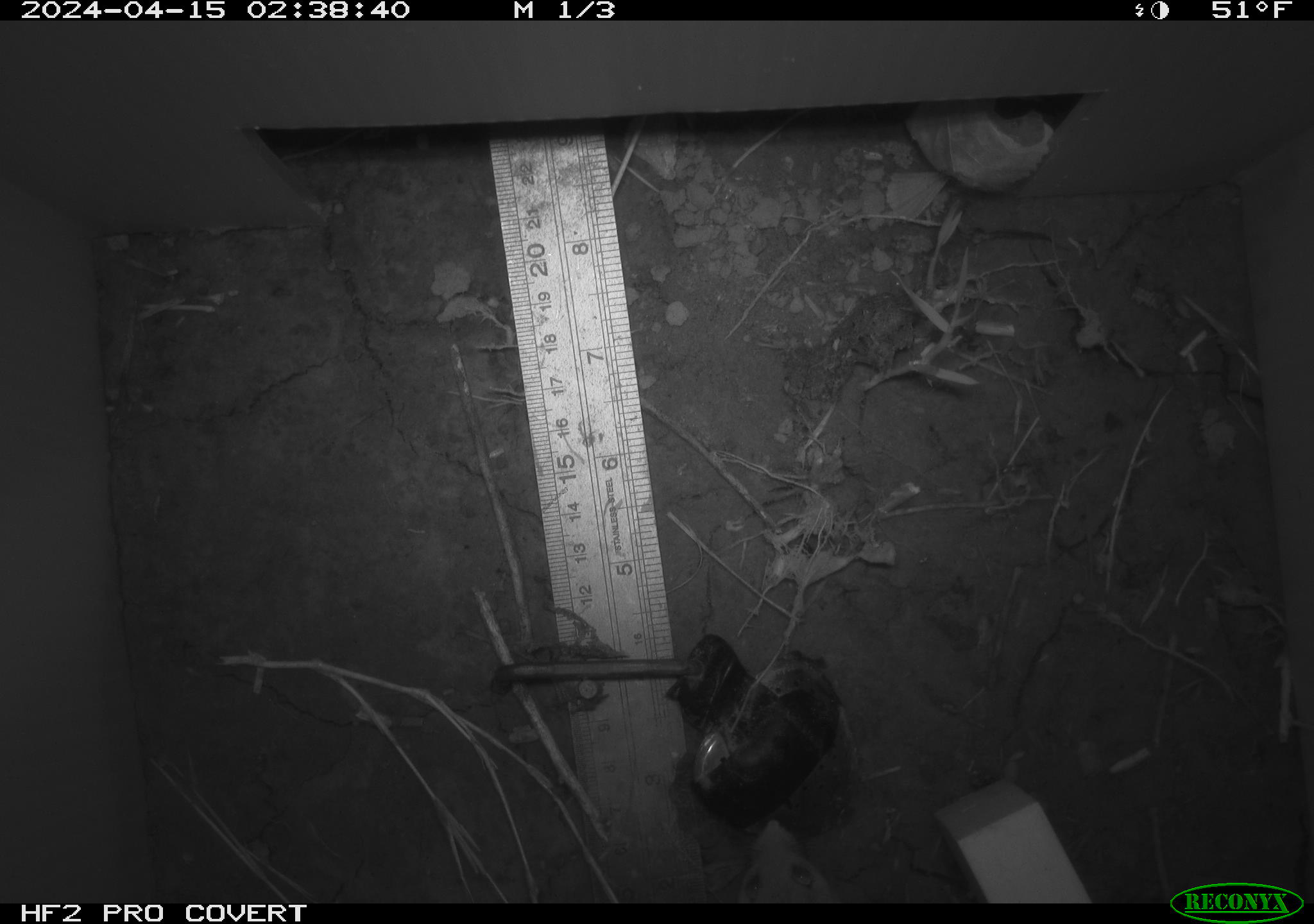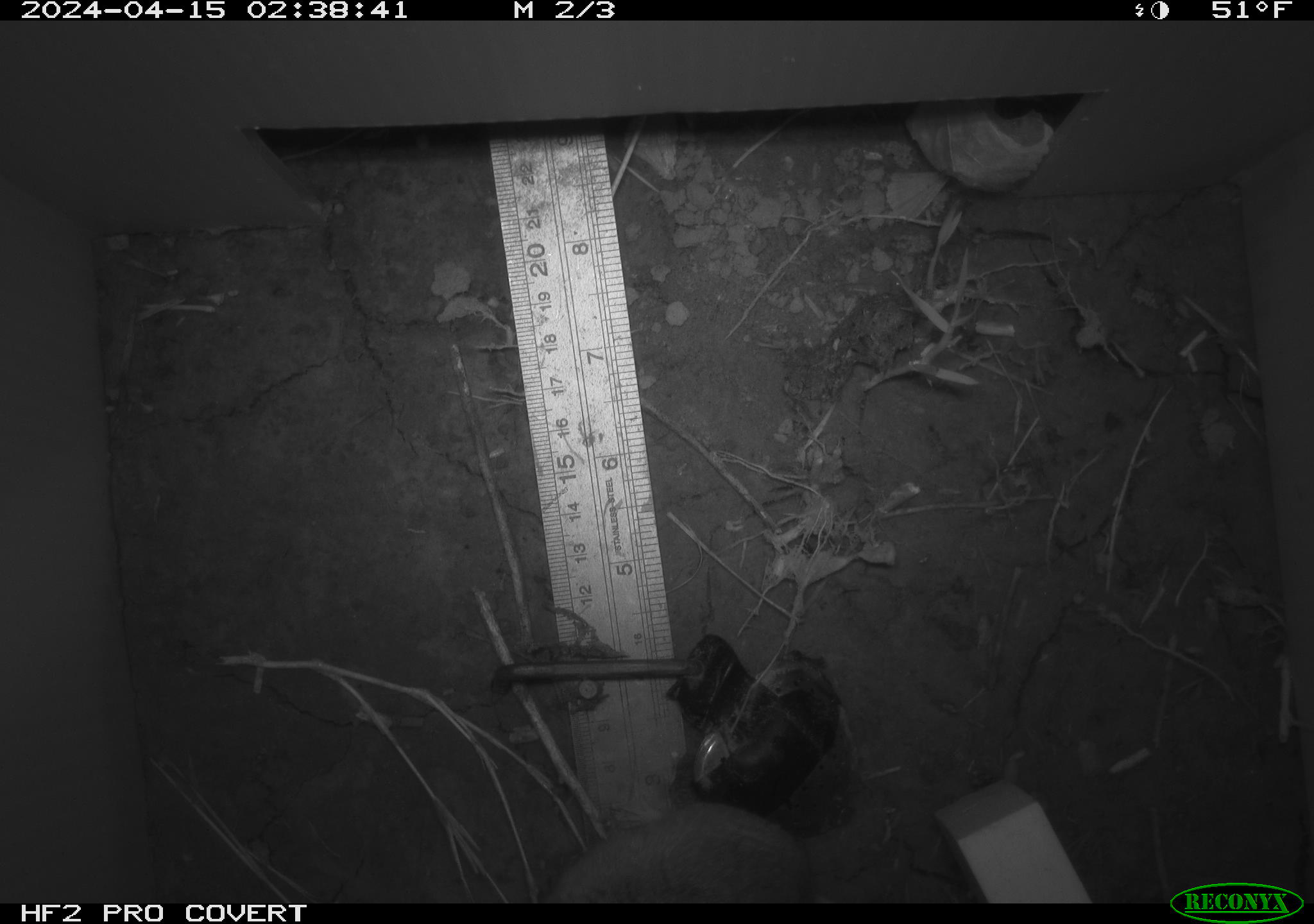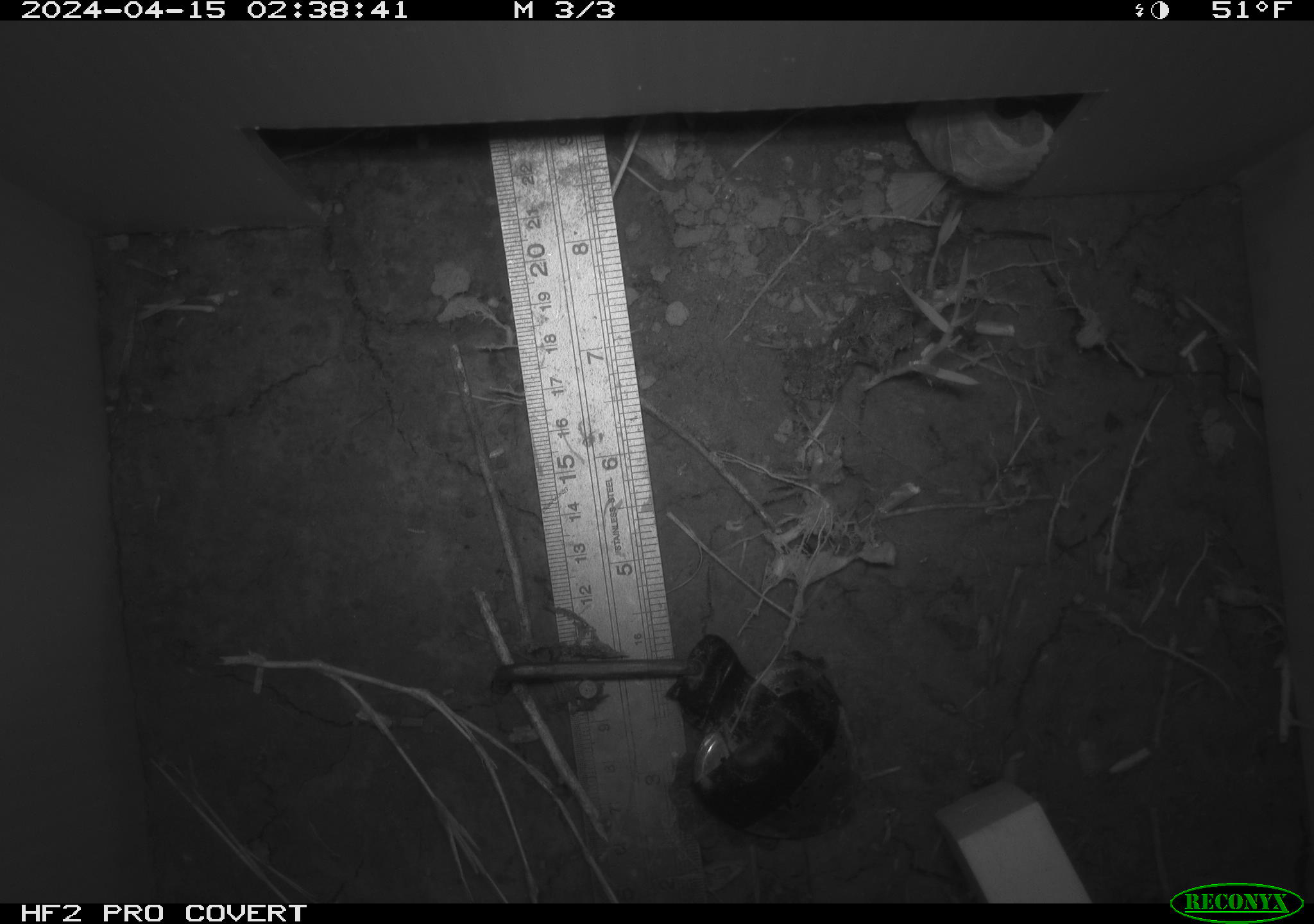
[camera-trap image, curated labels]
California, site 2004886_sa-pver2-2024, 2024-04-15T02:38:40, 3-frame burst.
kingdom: Animalia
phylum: Chordata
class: Mammalia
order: Rodentia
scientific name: Rodentia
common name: mouse species